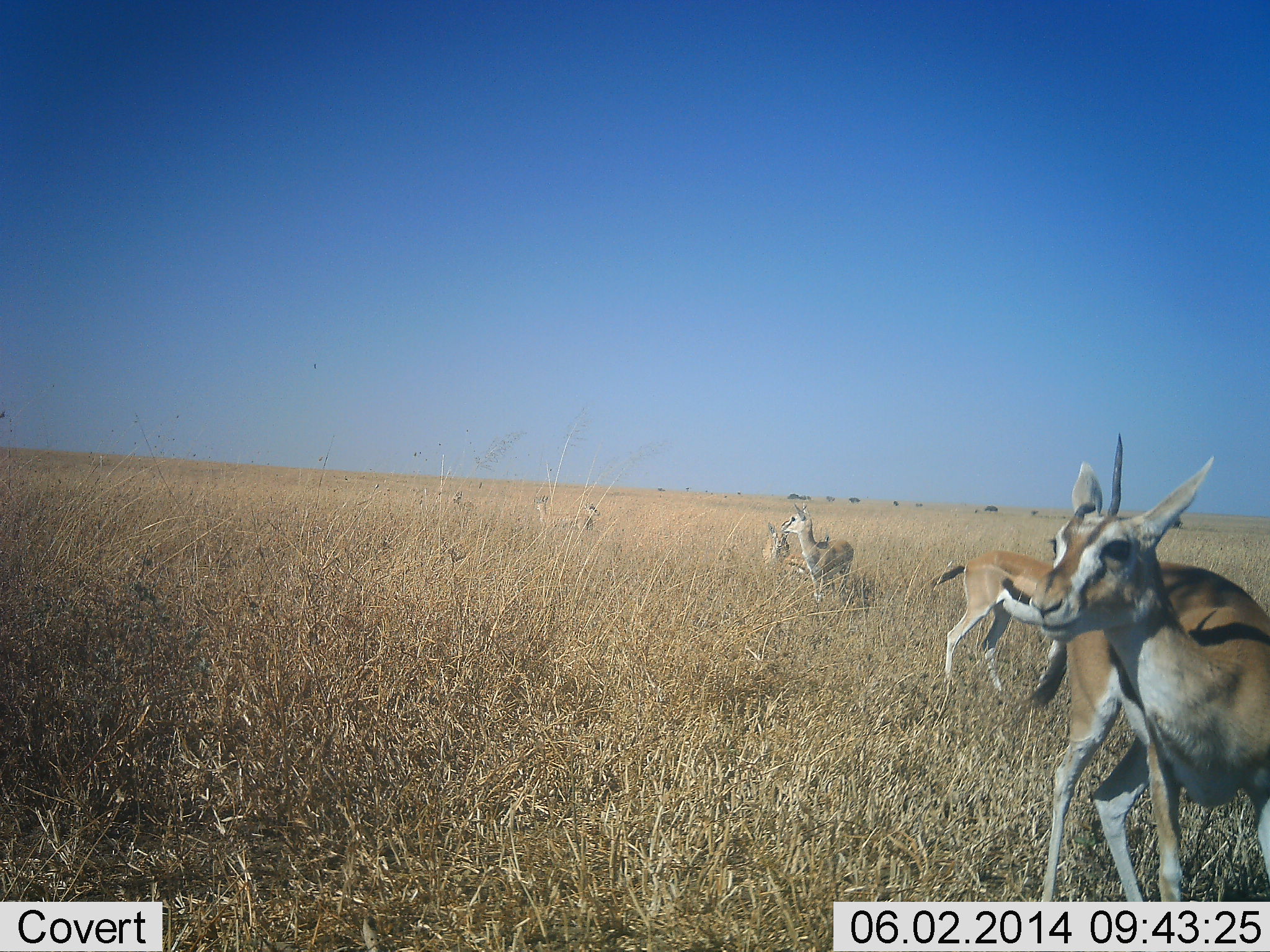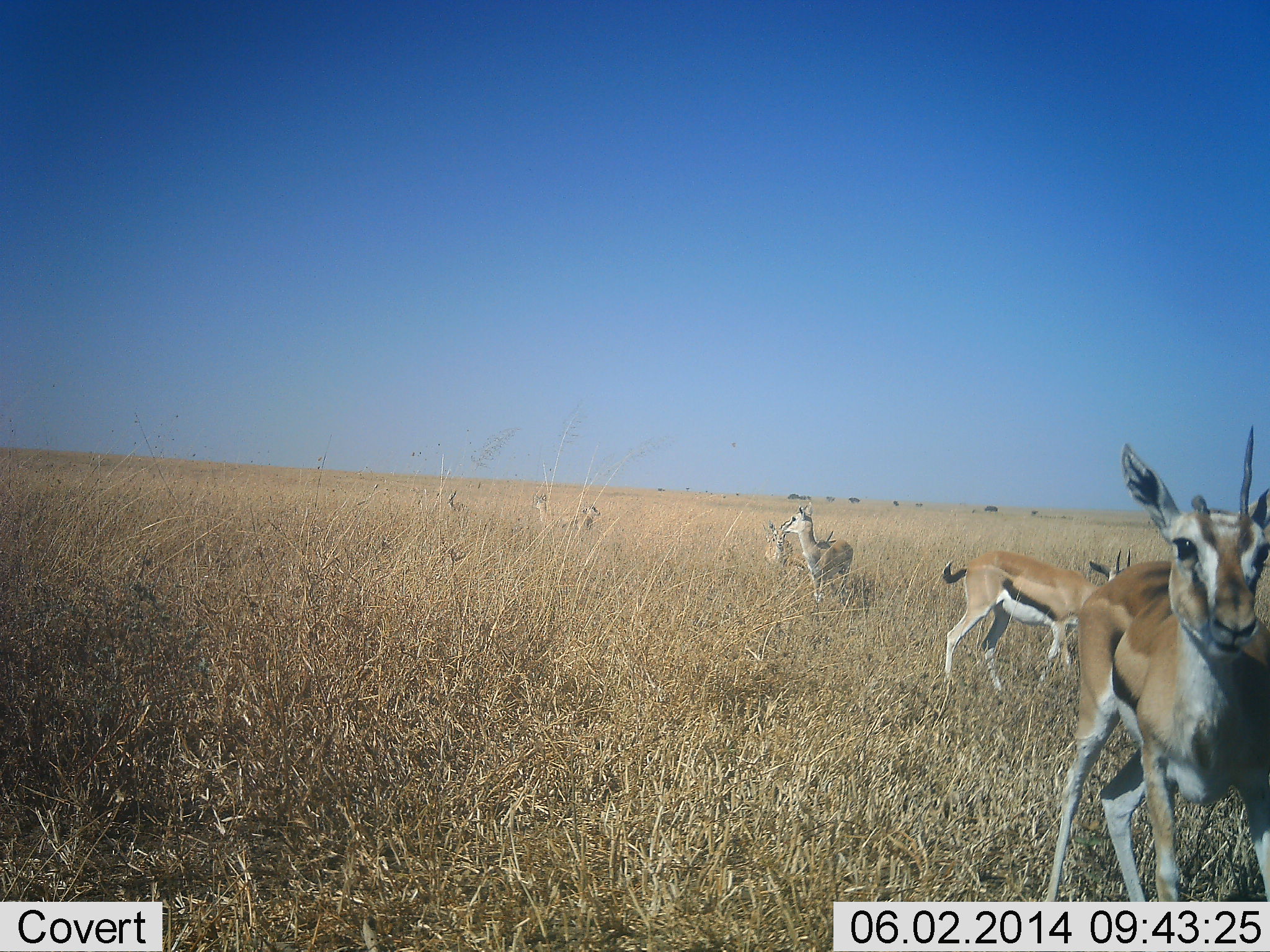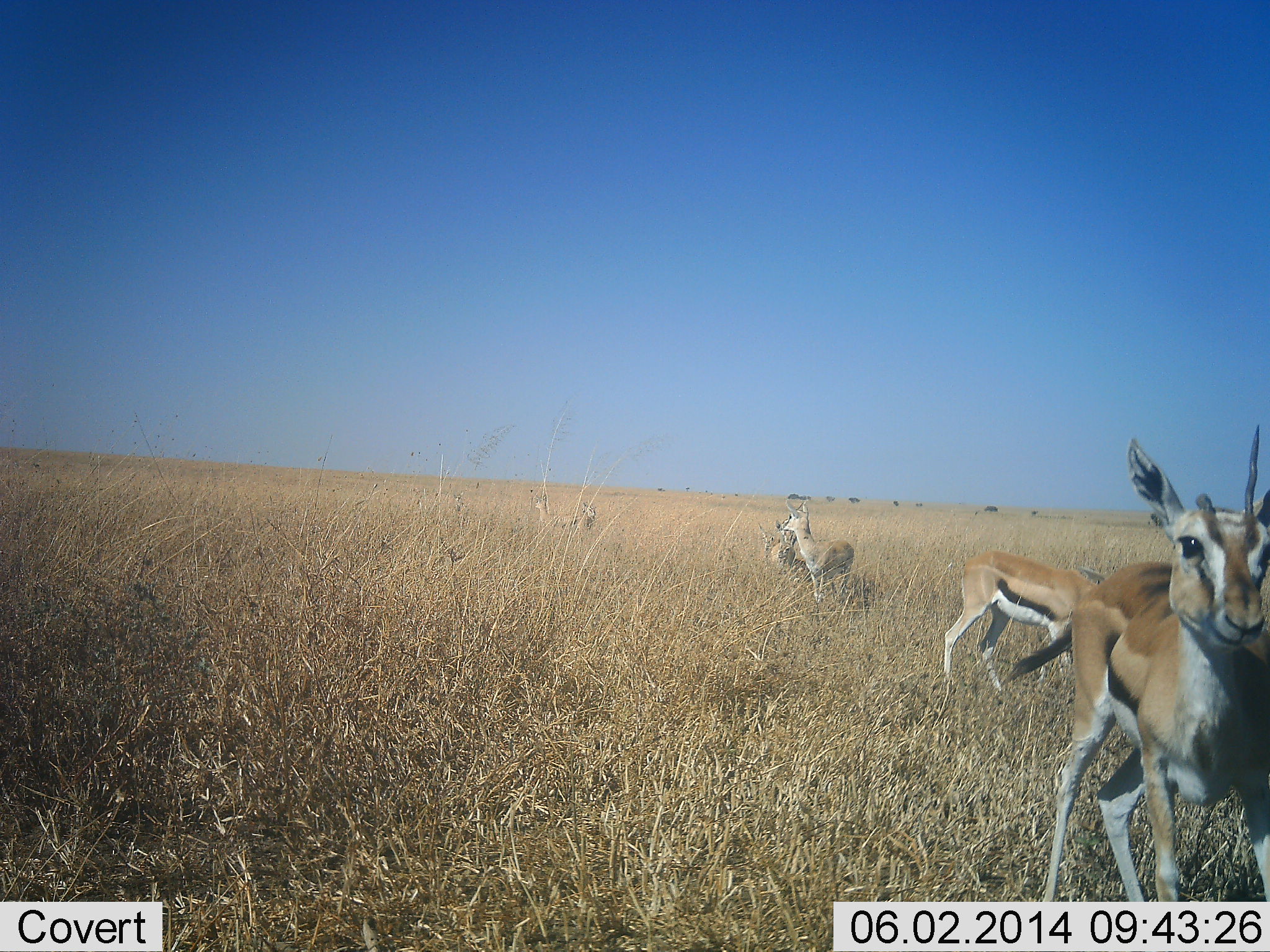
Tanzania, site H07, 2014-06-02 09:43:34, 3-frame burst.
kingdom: Animalia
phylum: Chordata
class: Mammalia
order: Artiodactyla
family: Bovidae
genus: Eudorcas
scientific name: Eudorcas thomsonii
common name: thomson's gazelle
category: gazellethomsons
Gazellethomsons (thomson's gazelle) (Eudorcas thomsonii), count 7. Behavior (volunteer vote fractions): standing 100%, resting 0%, moving 10%, interacting 0%. Young present (vote fraction): 0%. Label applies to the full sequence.